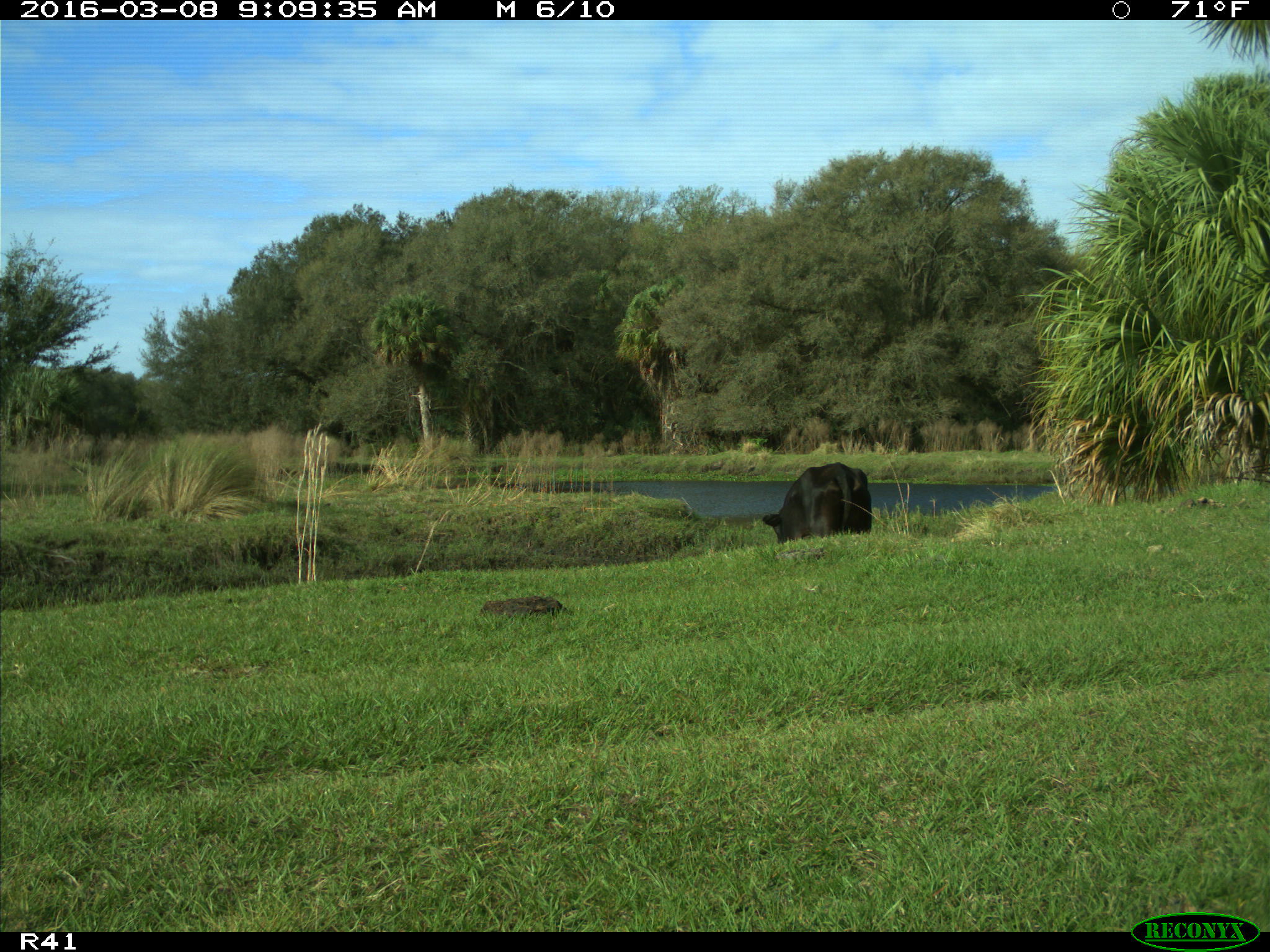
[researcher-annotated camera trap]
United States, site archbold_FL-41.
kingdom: Animalia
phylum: Chordata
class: Mammalia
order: Artiodactyla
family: Bovidae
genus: Bos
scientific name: Bos taurus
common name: domestic cow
Bos taurus (domestic cow).